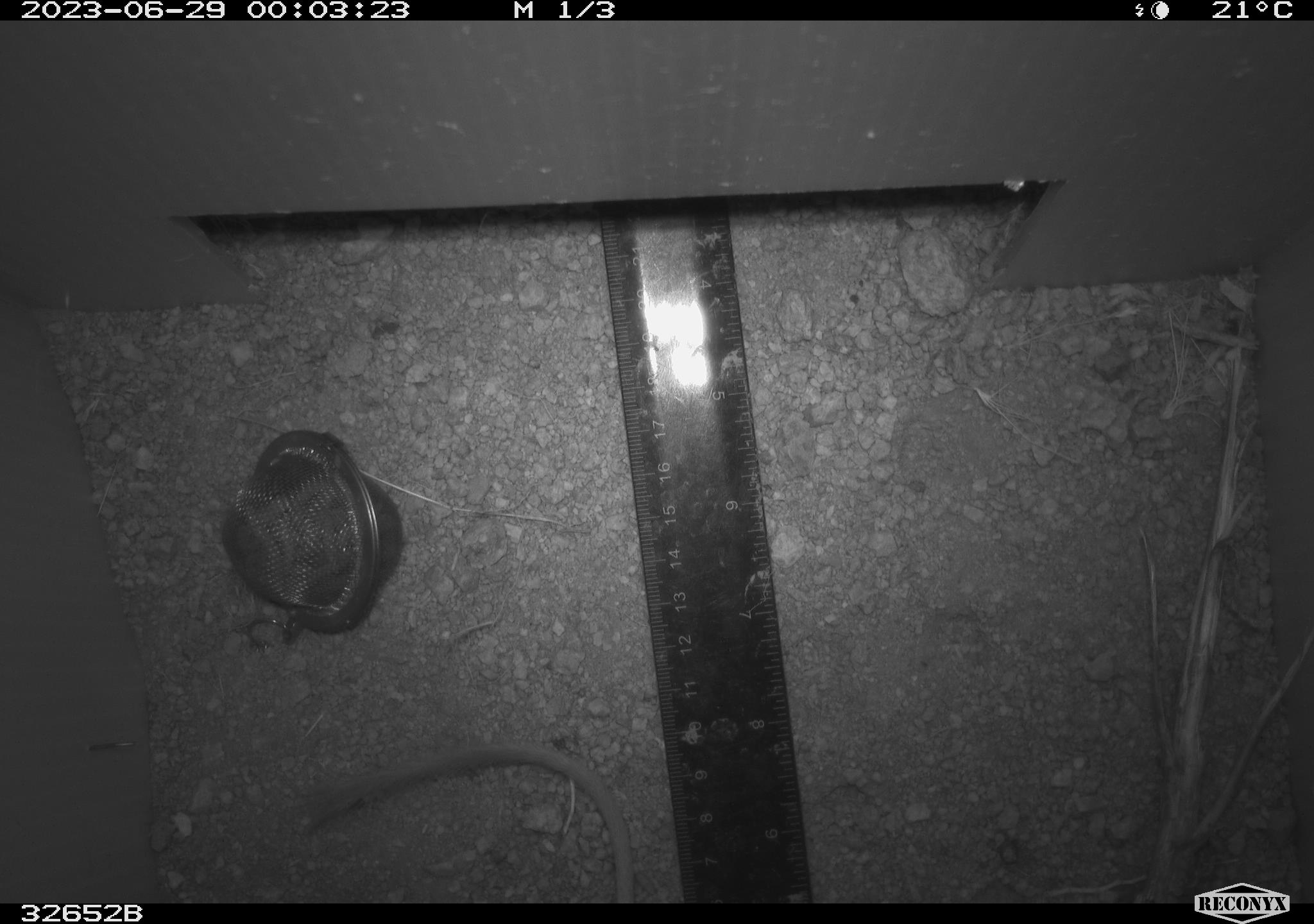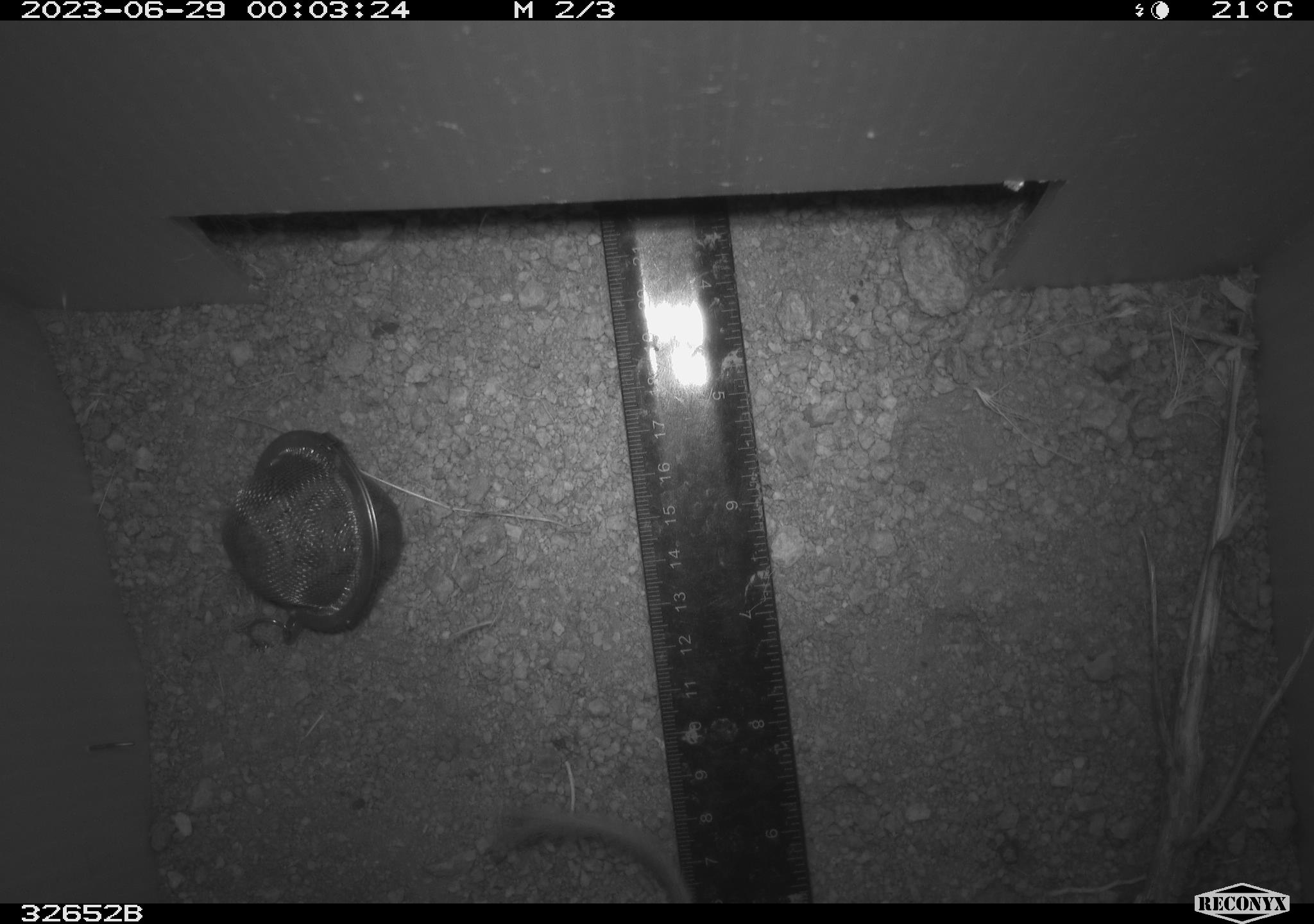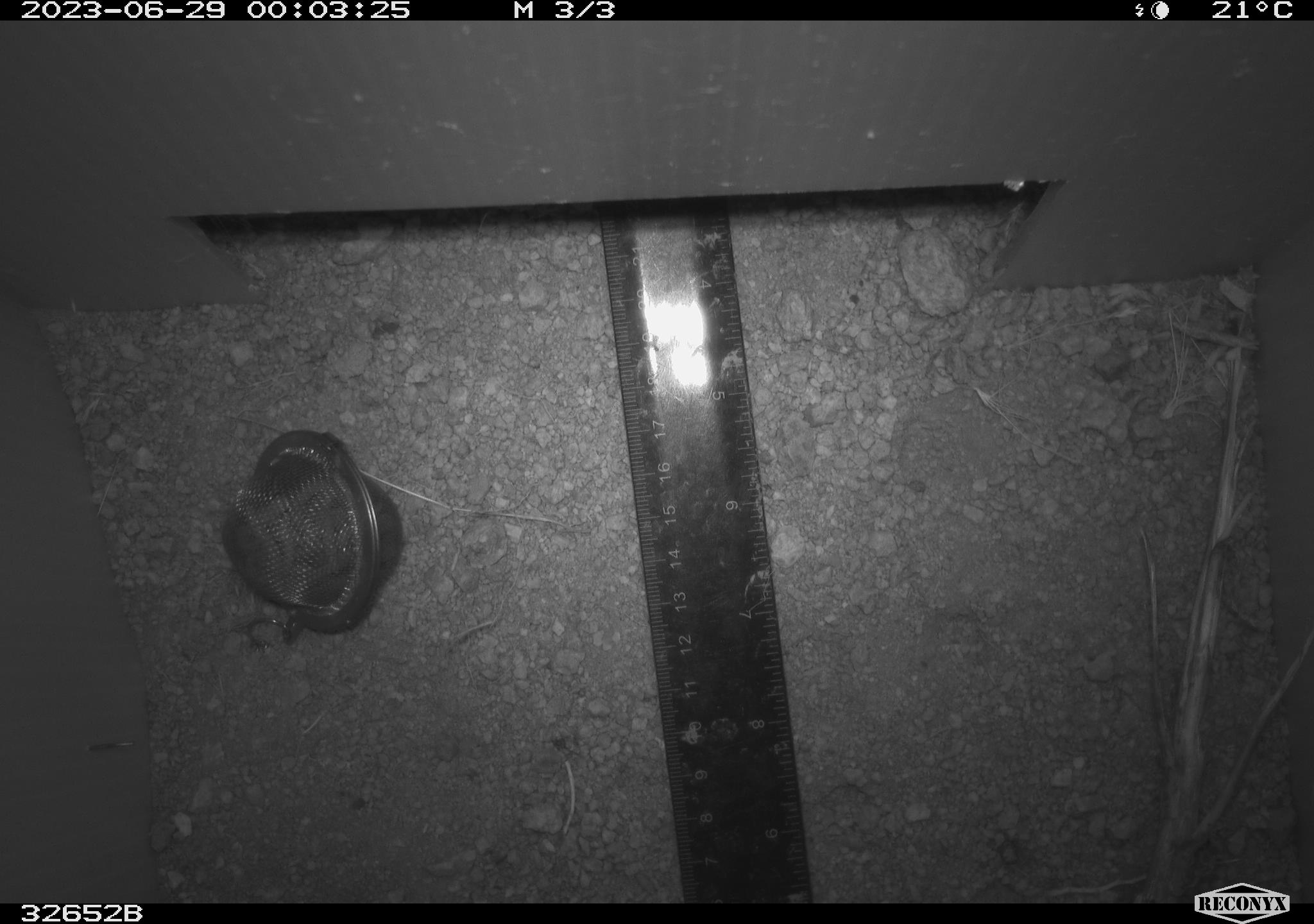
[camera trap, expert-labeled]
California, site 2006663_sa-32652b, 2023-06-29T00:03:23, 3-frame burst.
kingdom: Animalia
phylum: Chordata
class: Mammalia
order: Rodentia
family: Heteromyidae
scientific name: Heteromyidae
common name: kangaroo rats and pocket mice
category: heteromyidae family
Heteromyidae family (kangaroo rats and pocket mice) (Heteromyidae).